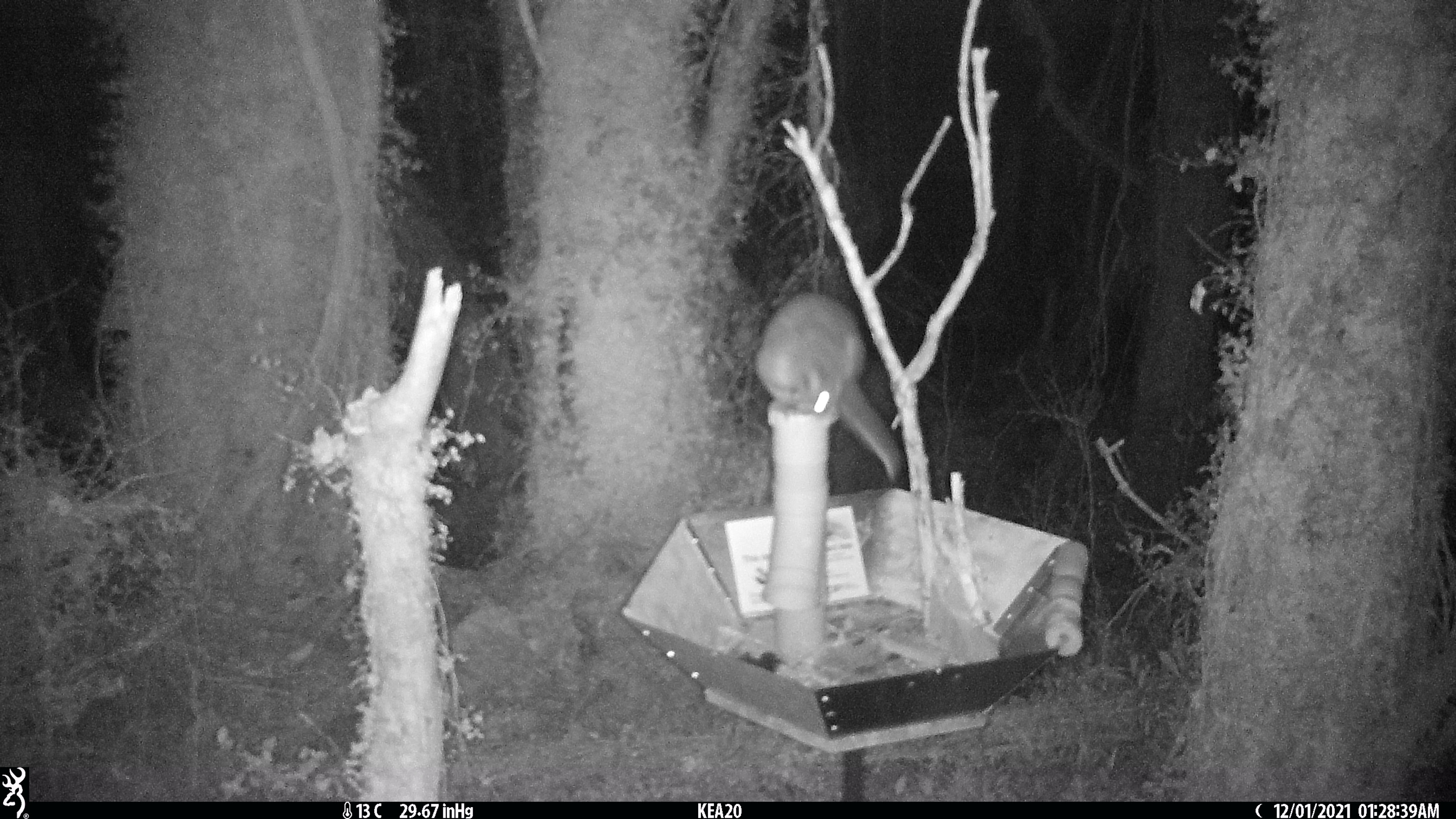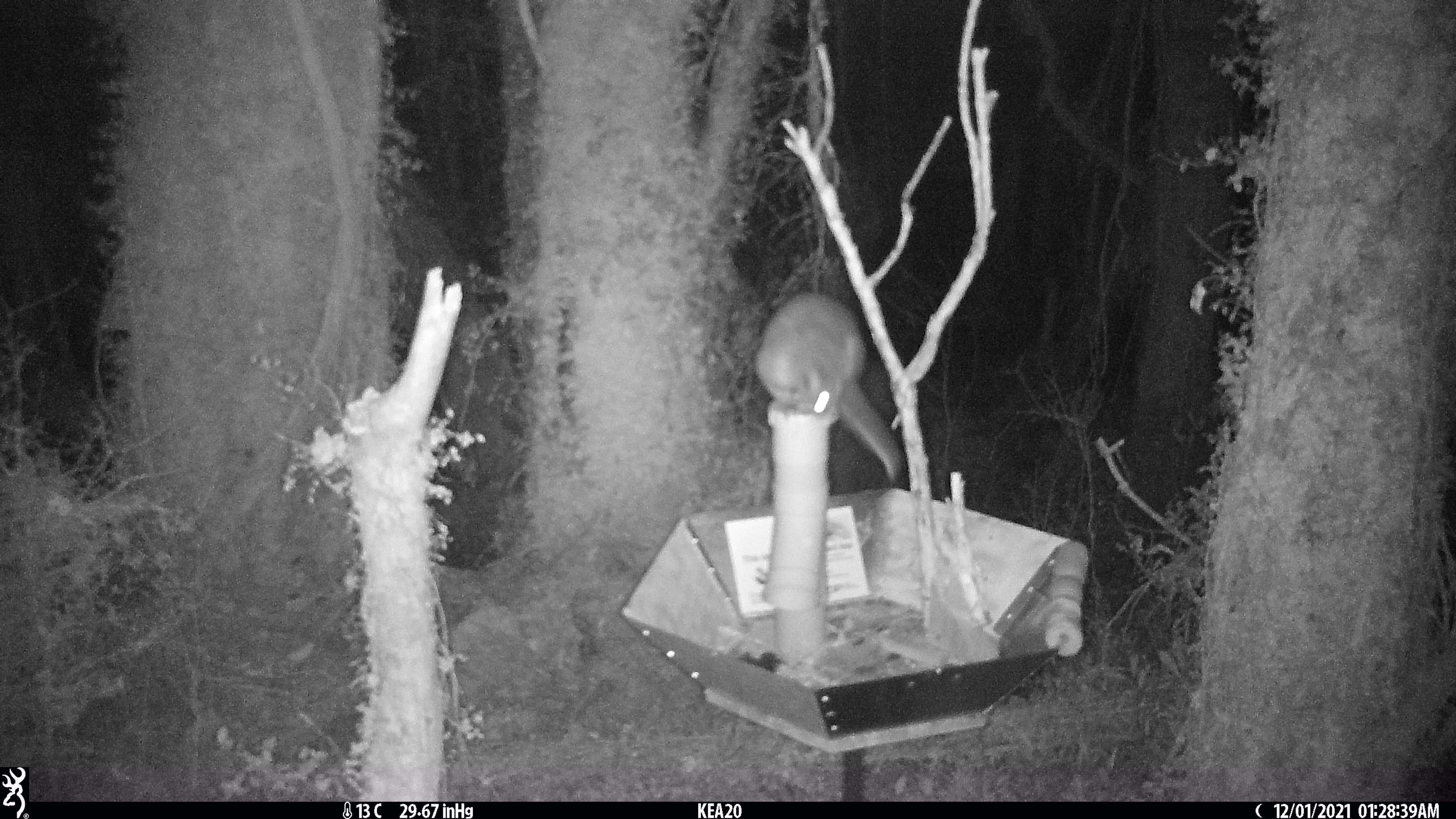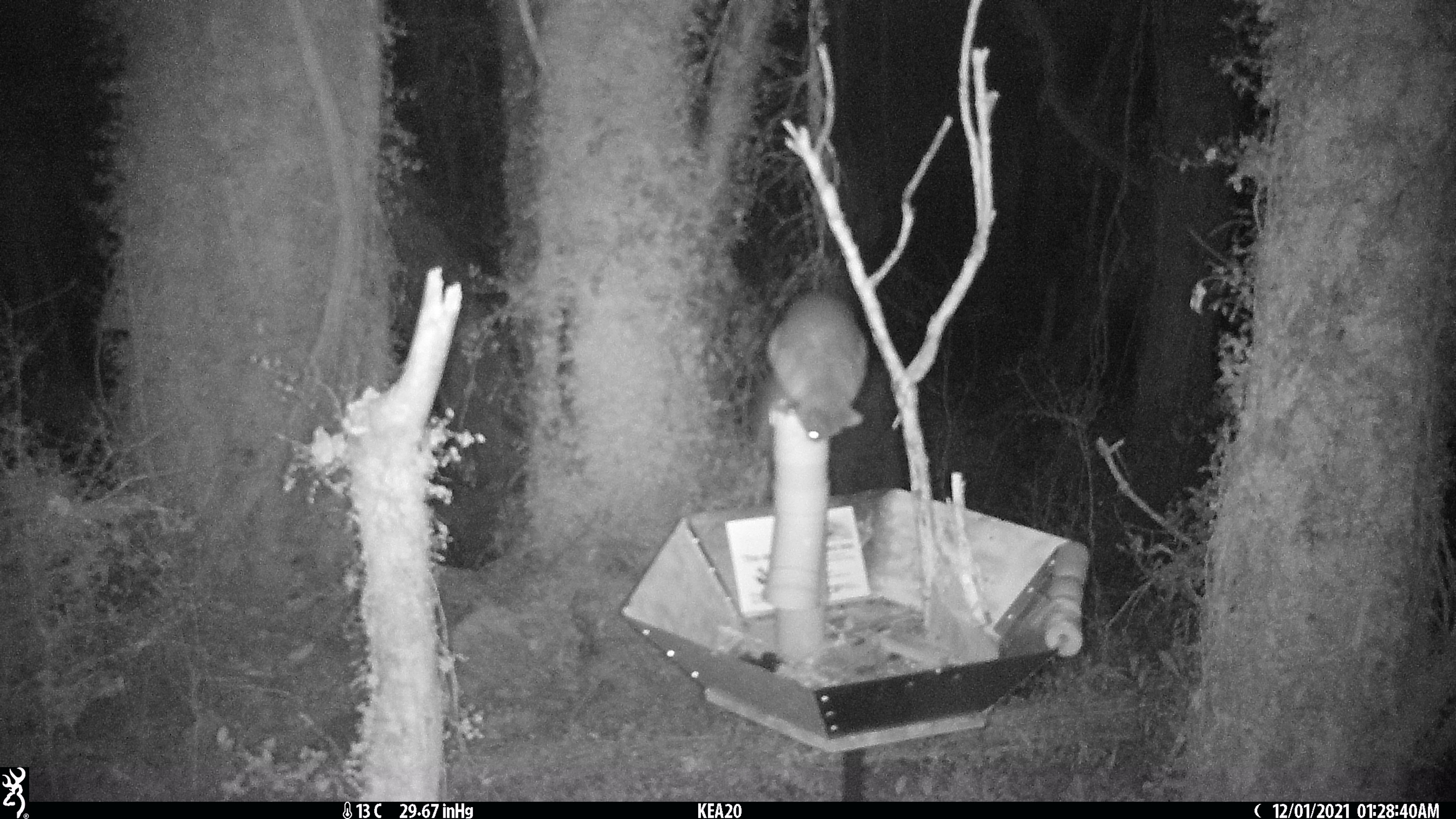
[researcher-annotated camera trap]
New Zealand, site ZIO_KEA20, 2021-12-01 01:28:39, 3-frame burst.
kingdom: Animalia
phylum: Chordata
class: Mammalia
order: Diprotodontia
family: Phalangeridae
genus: Trichosurus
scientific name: Trichosurus vulpecula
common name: common brushtail possum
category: possum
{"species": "possum (common brushtail possum) (Trichosurus vulpecula)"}